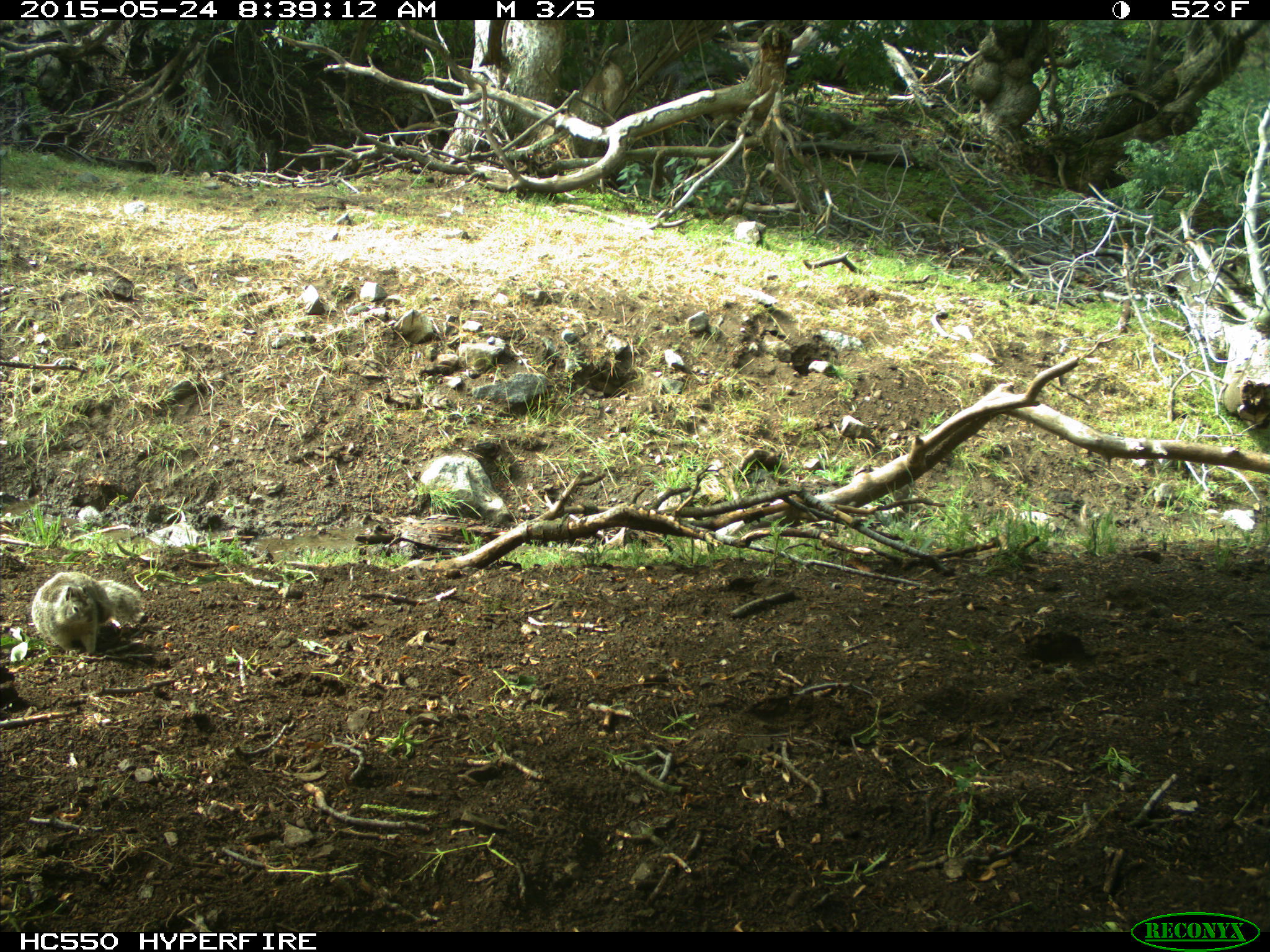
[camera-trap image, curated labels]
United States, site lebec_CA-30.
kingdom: Animalia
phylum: Chordata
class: Mammalia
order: Rodentia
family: Sciuridae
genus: Otospermophilus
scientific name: Otospermophilus beecheyi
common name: california ground squirrel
Otospermophilus beecheyi (california ground squirrel).